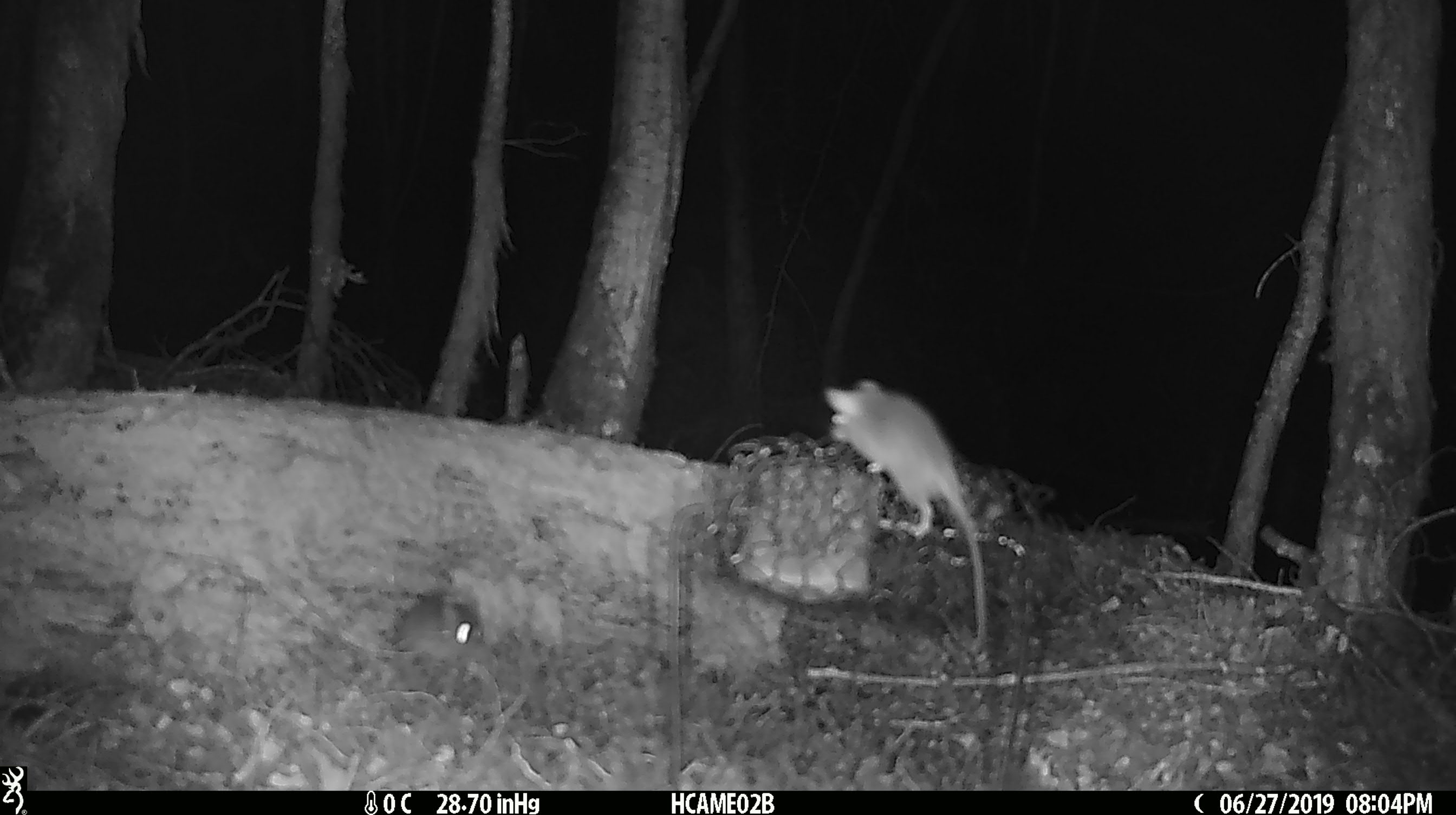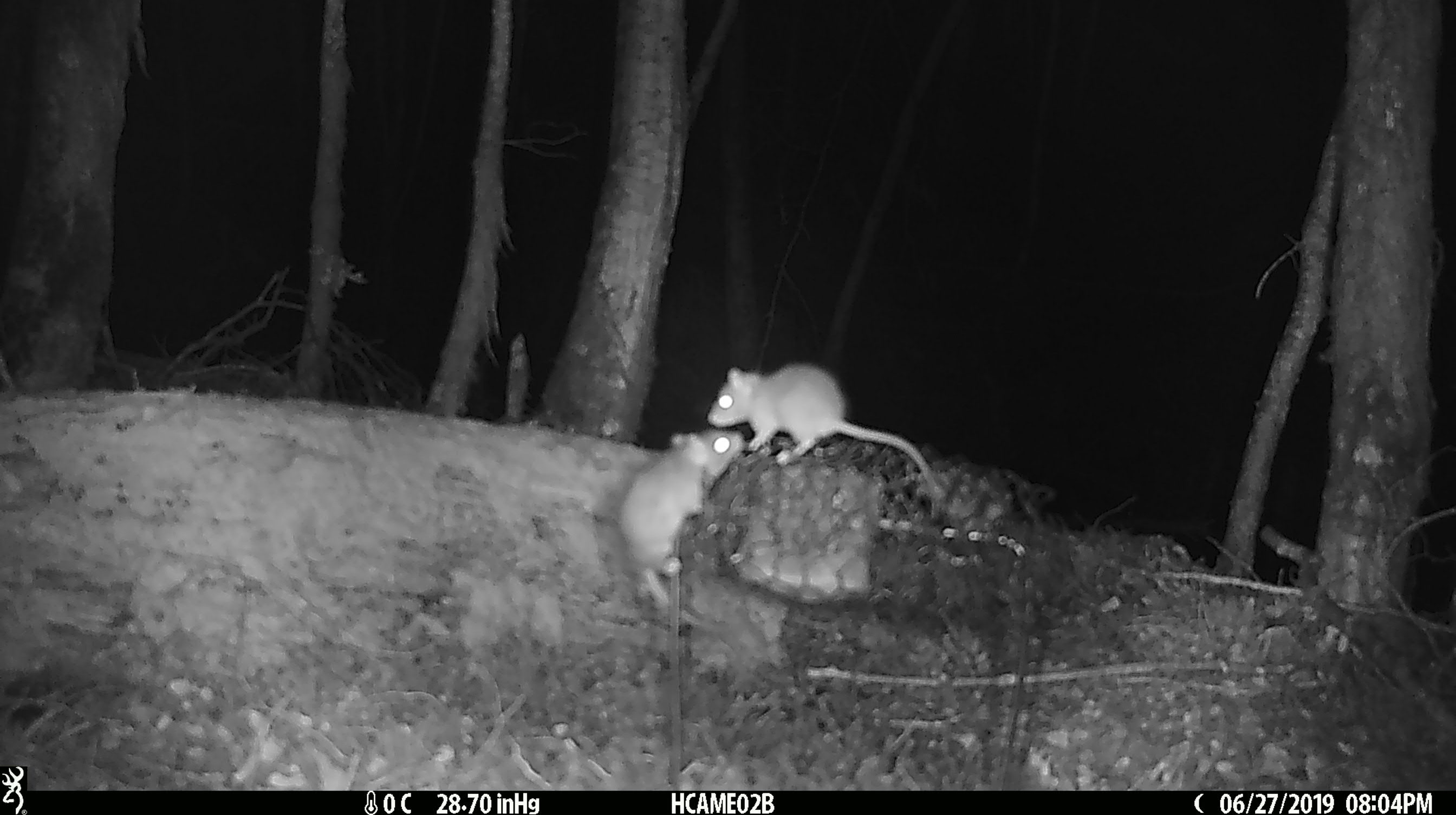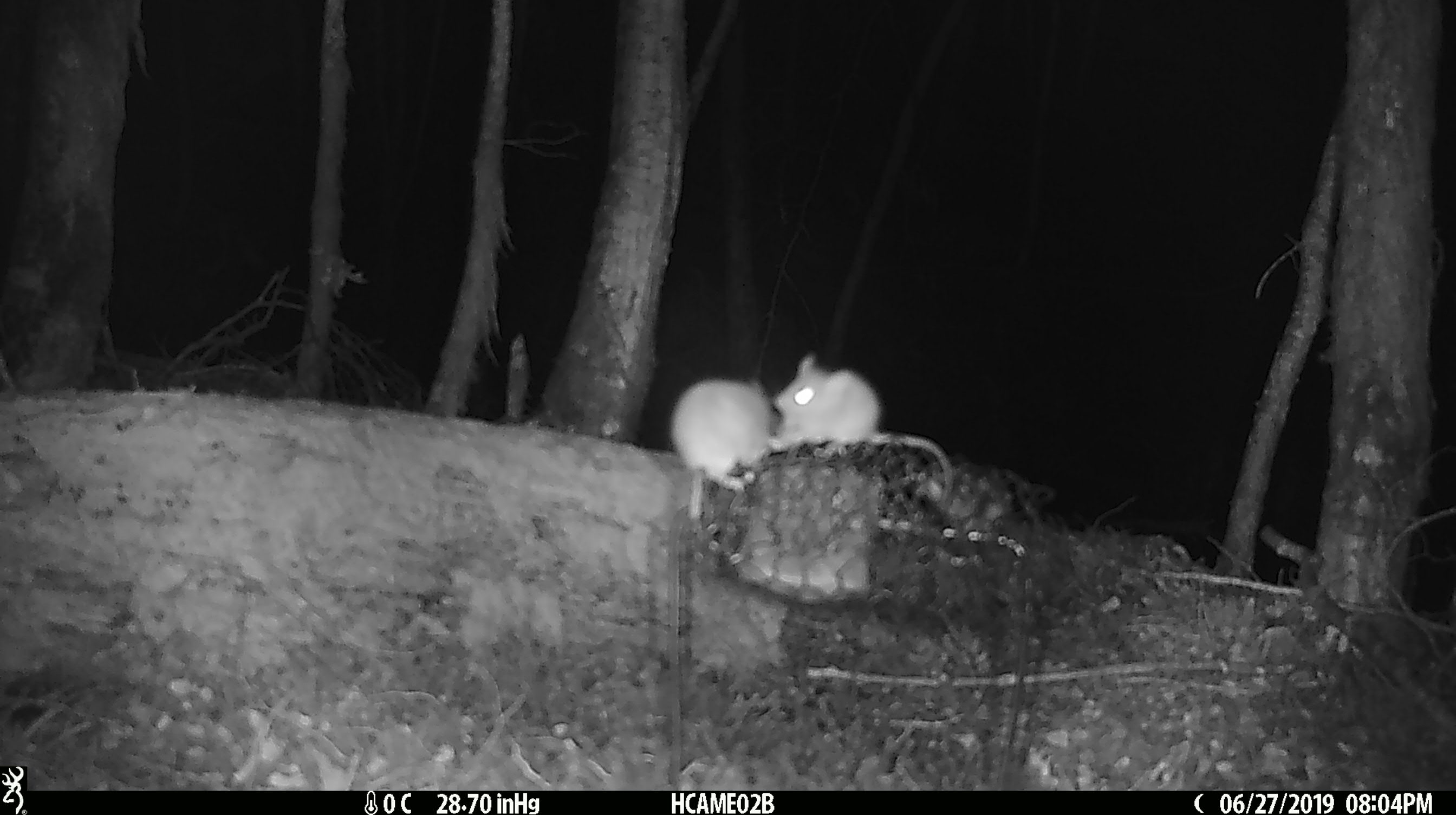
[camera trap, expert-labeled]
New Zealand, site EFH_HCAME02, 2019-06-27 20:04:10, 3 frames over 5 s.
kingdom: Animalia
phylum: Chordata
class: Mammalia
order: Rodentia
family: Muridae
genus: Mus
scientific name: Mus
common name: mouse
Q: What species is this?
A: Mouse (Mus).